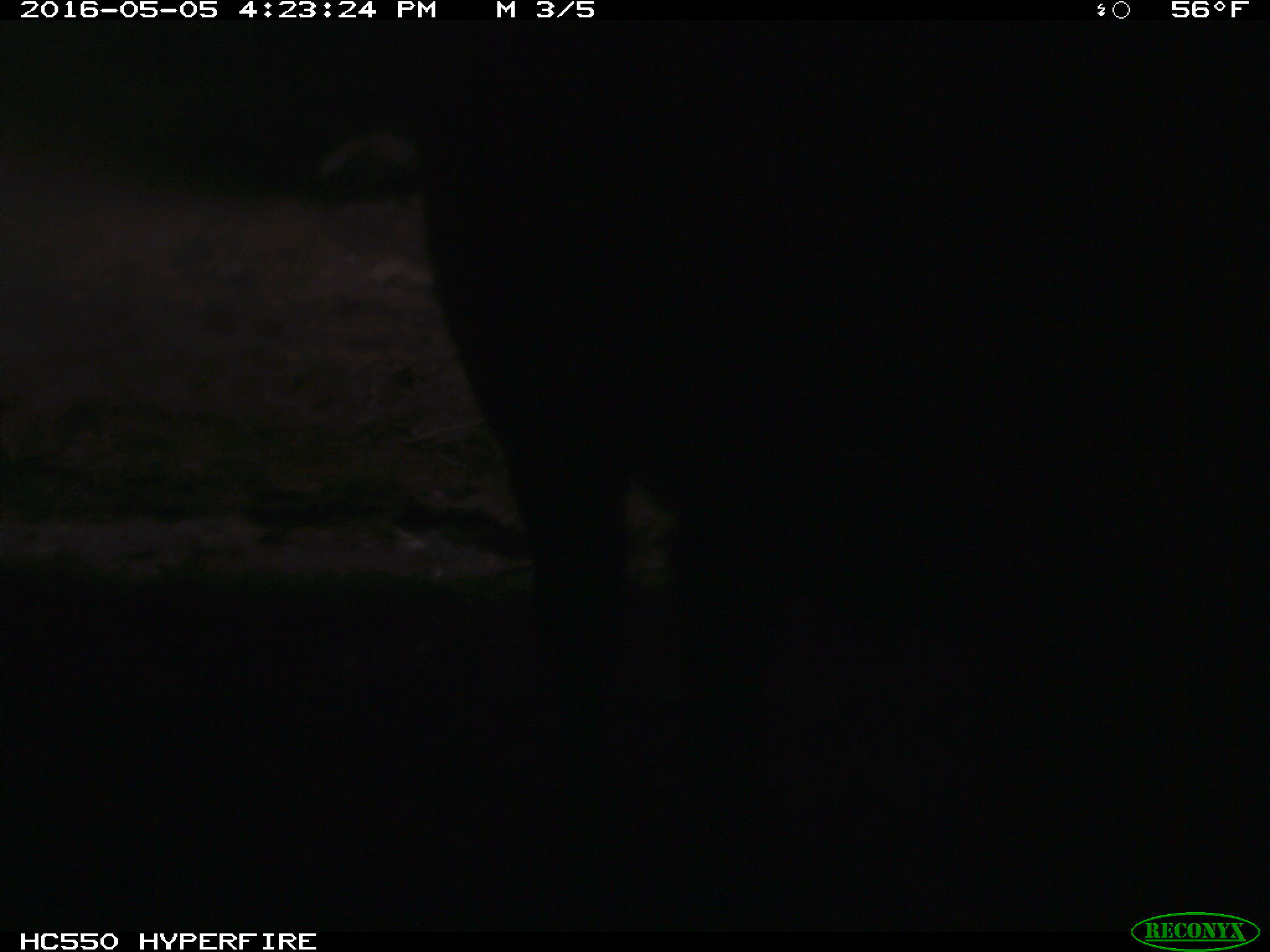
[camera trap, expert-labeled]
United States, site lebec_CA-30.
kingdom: Animalia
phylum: Chordata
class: Mammalia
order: Artiodactyla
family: Bovidae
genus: Bos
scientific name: Bos taurus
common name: domestic cow